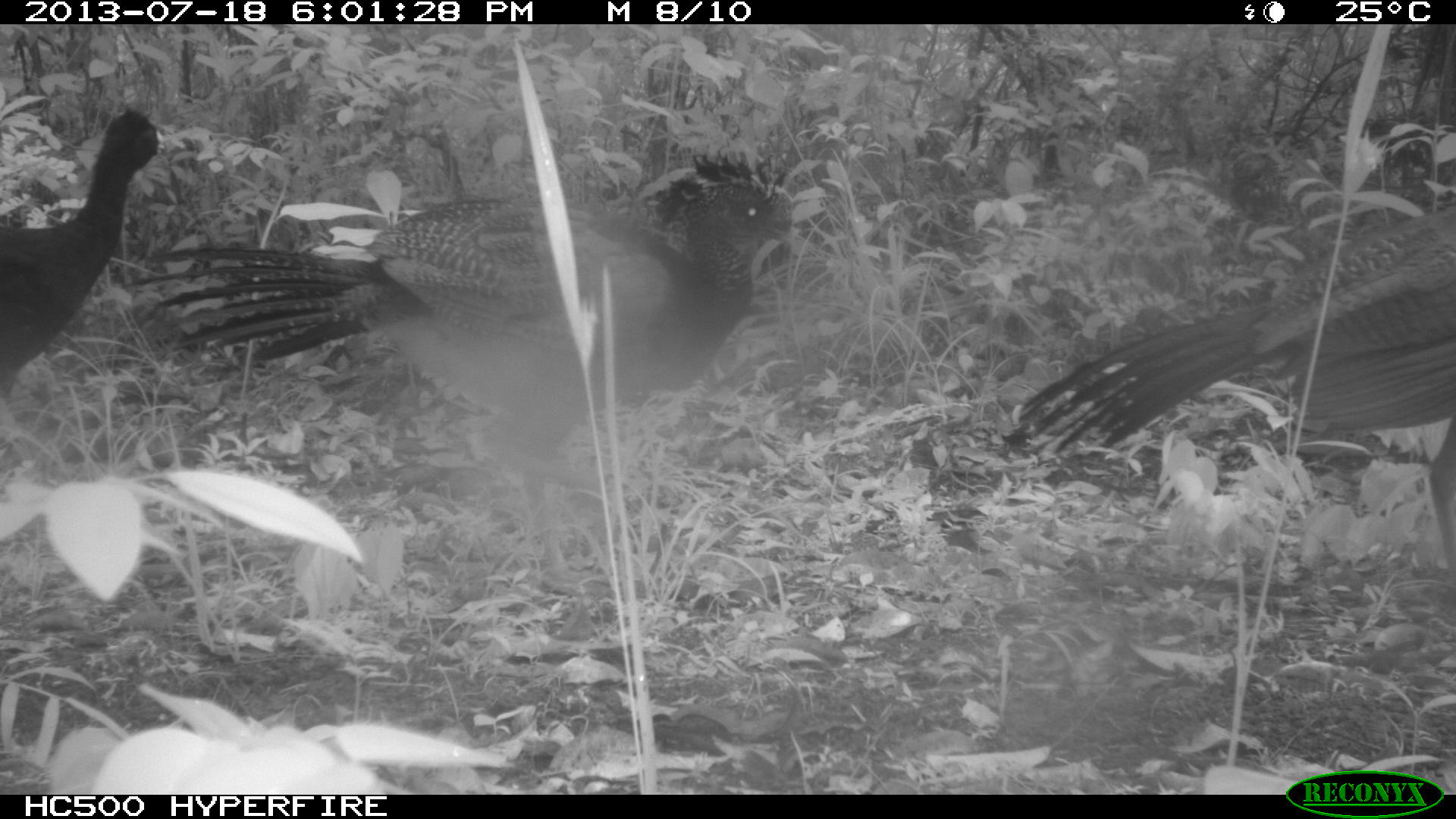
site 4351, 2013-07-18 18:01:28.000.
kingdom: Animalia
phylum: Chordata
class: Aves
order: Galliformes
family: Cracidae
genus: Crax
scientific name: Crax rubra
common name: great curassow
Crax rubra (great curassow), count 5.